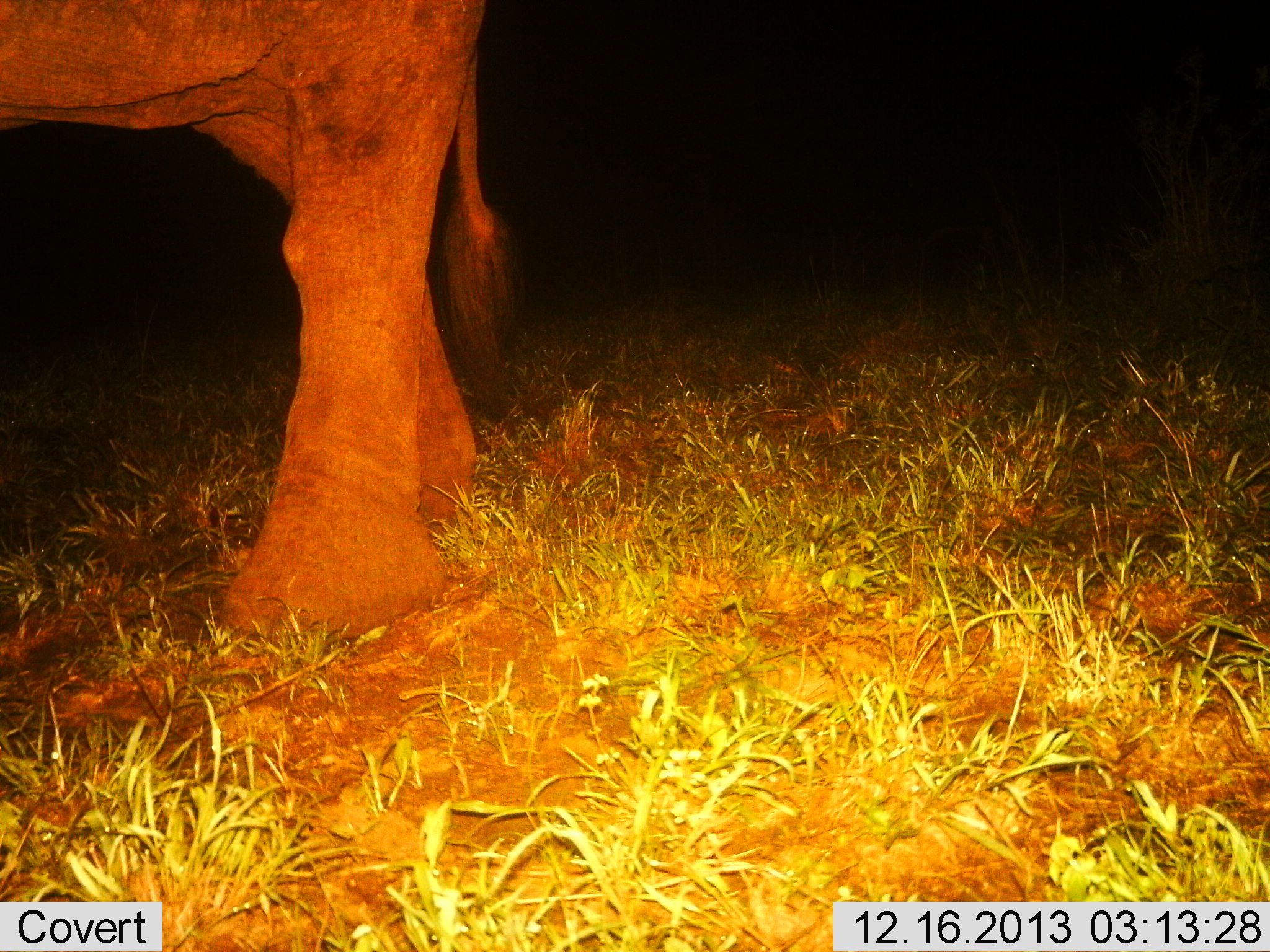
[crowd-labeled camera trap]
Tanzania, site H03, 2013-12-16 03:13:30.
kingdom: Animalia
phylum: Chordata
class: Mammalia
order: Proboscidea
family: Elephantidae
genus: Loxodonta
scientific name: Loxodonta africana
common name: african bush elephant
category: elephant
Elephant (african bush elephant) (Loxodonta africana), count 1. Behavior (volunteer vote fractions): standing 60%, resting 0%, moving 40%, interacting 0%. Young present (vote fraction): 10%. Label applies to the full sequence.